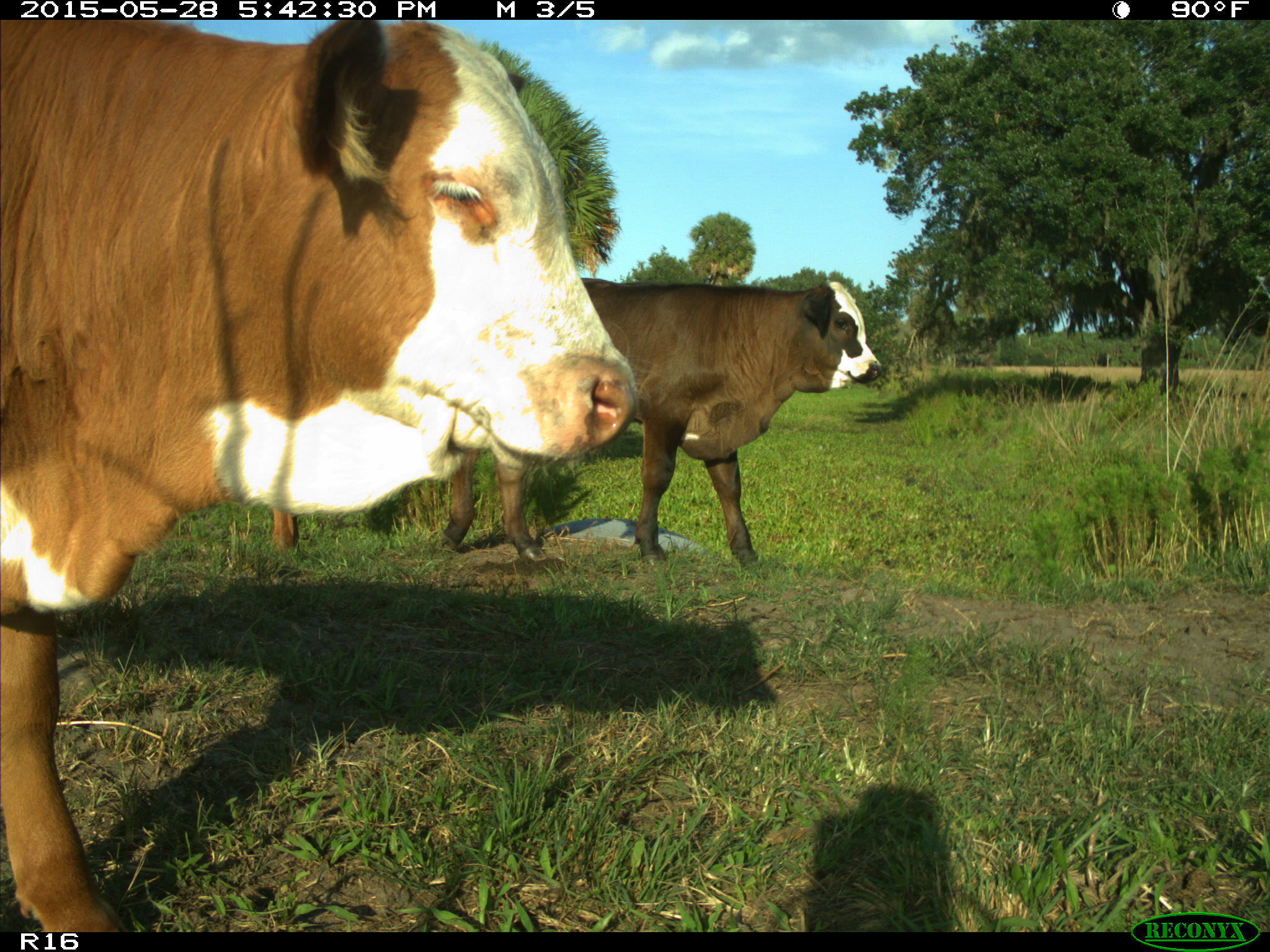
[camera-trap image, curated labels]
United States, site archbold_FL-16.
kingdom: Animalia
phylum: Chordata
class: Mammalia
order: Artiodactyla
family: Bovidae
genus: Bos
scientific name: Bos taurus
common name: domestic cow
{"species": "Bos taurus (domestic cow)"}